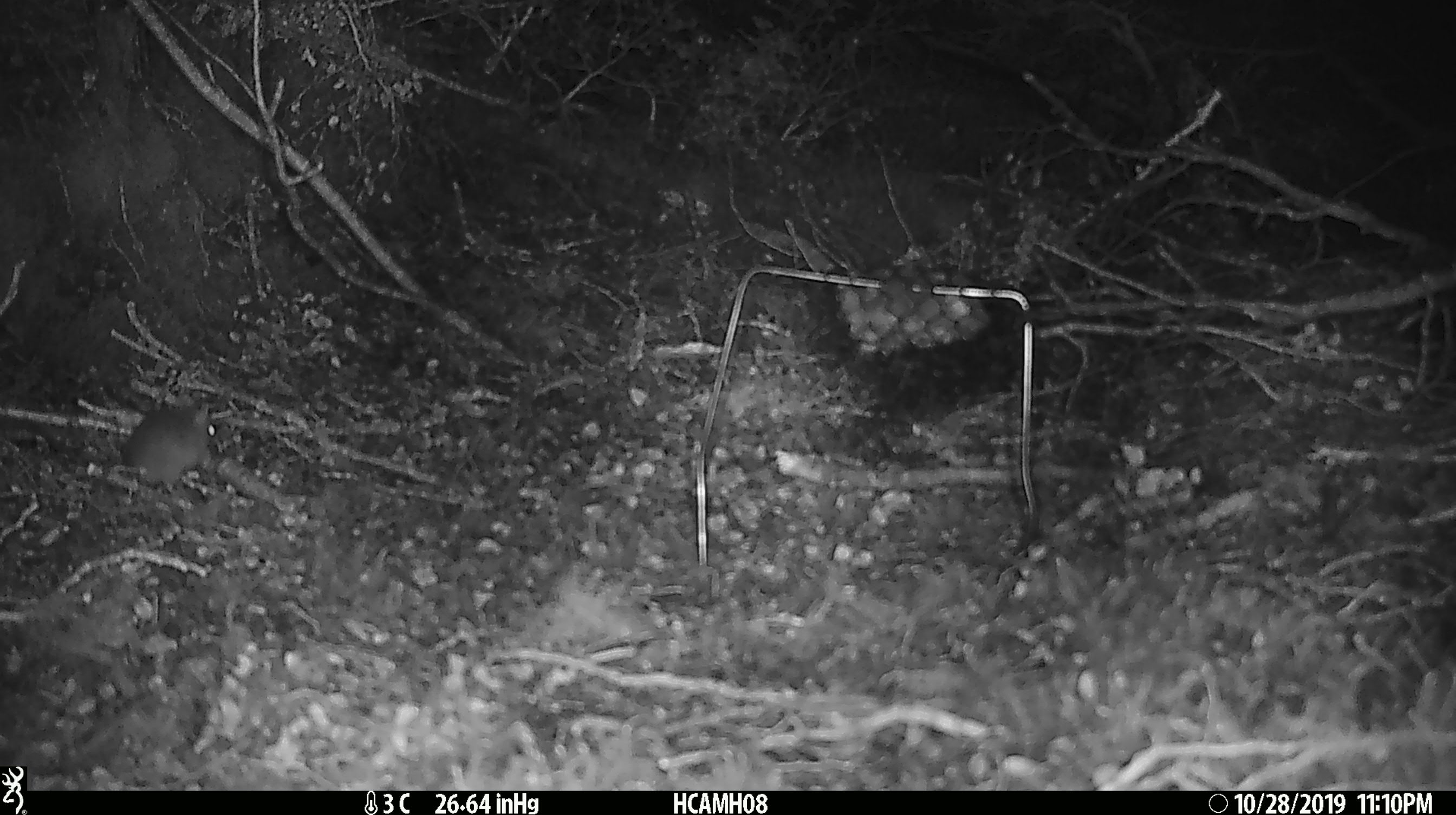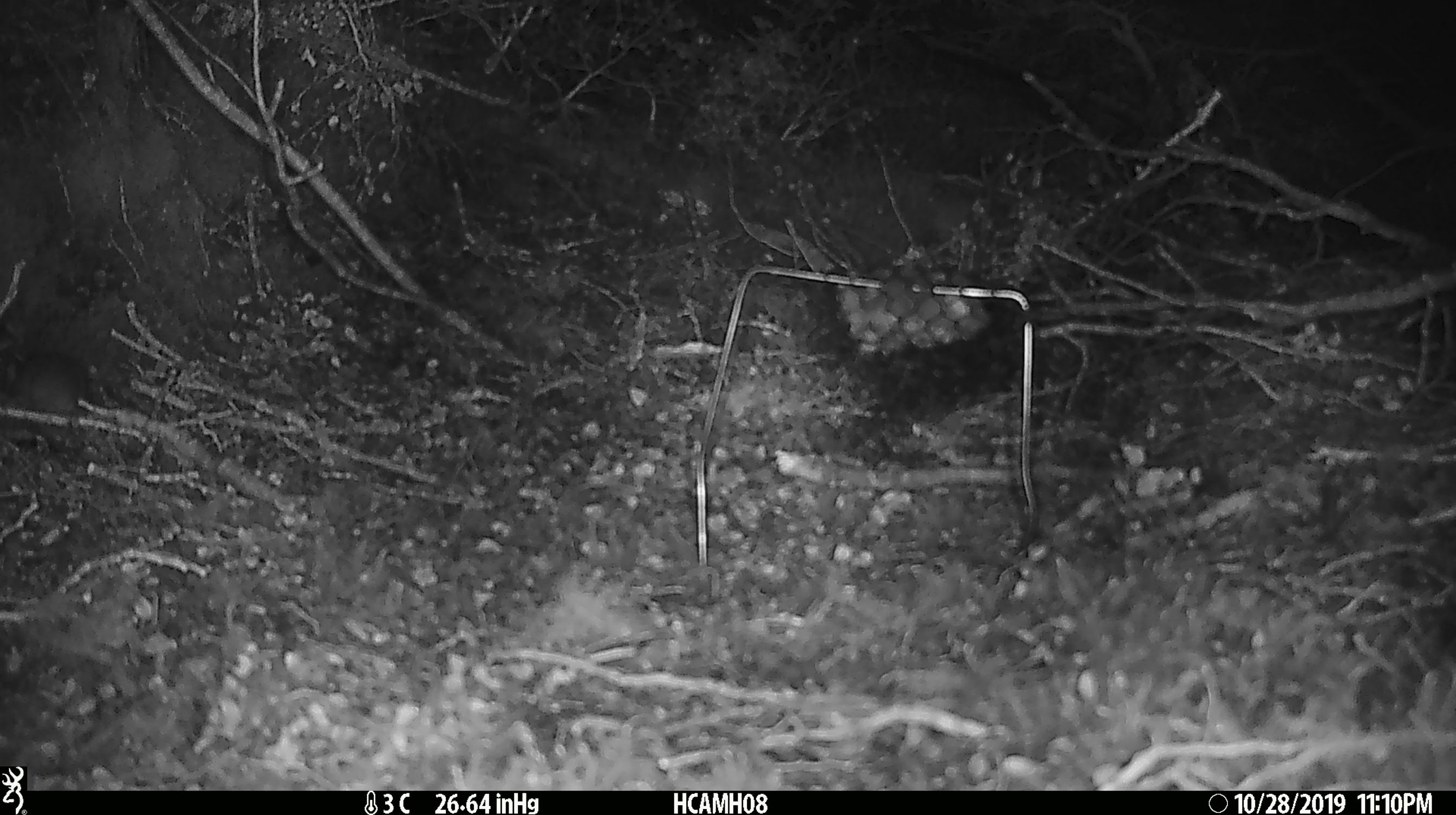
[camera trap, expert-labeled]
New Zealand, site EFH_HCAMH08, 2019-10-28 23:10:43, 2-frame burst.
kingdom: Animalia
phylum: Chordata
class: Mammalia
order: Rodentia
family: Muridae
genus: Mus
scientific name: Mus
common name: mouse